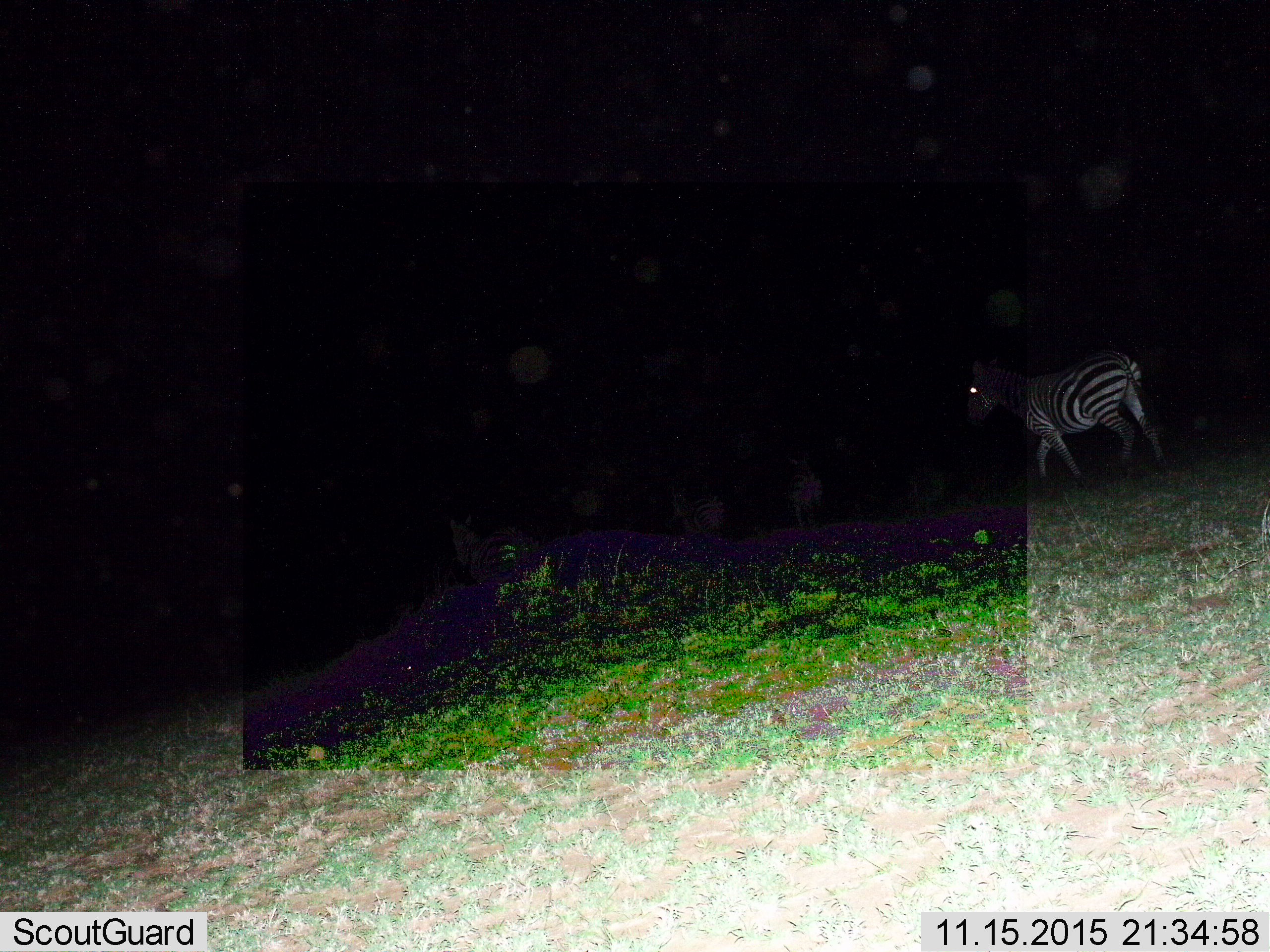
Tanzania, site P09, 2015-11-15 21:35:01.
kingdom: Animalia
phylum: Chordata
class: Mammalia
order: Perissodactyla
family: Equidae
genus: Equus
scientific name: Equus quagga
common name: plains zebra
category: zebra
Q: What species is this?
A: Zebra (plains zebra) (Equus quagga).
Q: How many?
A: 1.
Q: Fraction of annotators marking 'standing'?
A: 67%.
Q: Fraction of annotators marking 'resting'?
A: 0%.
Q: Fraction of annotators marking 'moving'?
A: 67%.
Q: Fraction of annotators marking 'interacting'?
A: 0%.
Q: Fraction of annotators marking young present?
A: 0%.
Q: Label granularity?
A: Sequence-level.